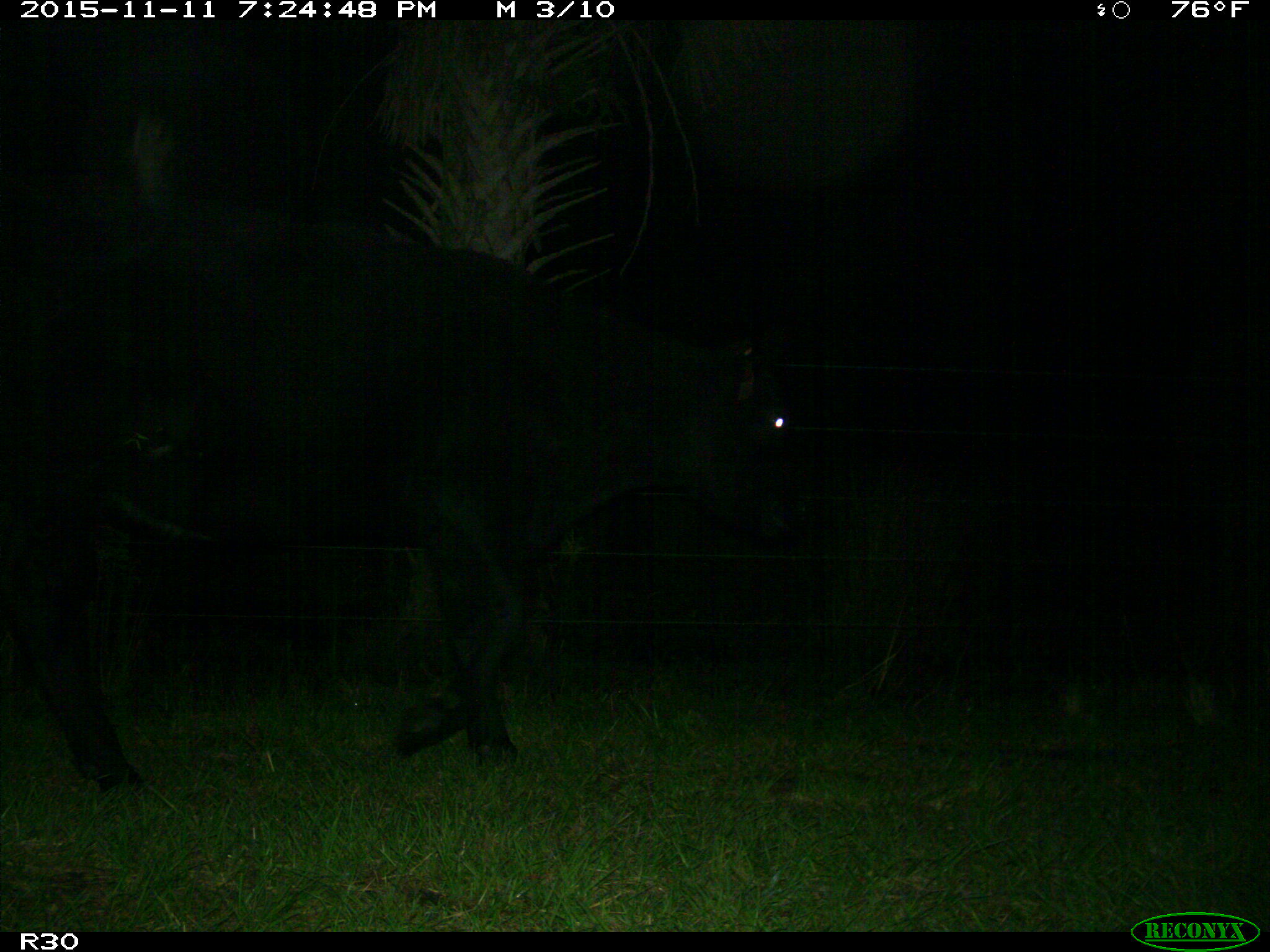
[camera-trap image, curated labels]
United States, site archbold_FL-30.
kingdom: Animalia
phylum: Chordata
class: Mammalia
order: Artiodactyla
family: Bovidae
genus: Bos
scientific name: Bos taurus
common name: domestic cow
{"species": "Bos taurus (domestic cow)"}